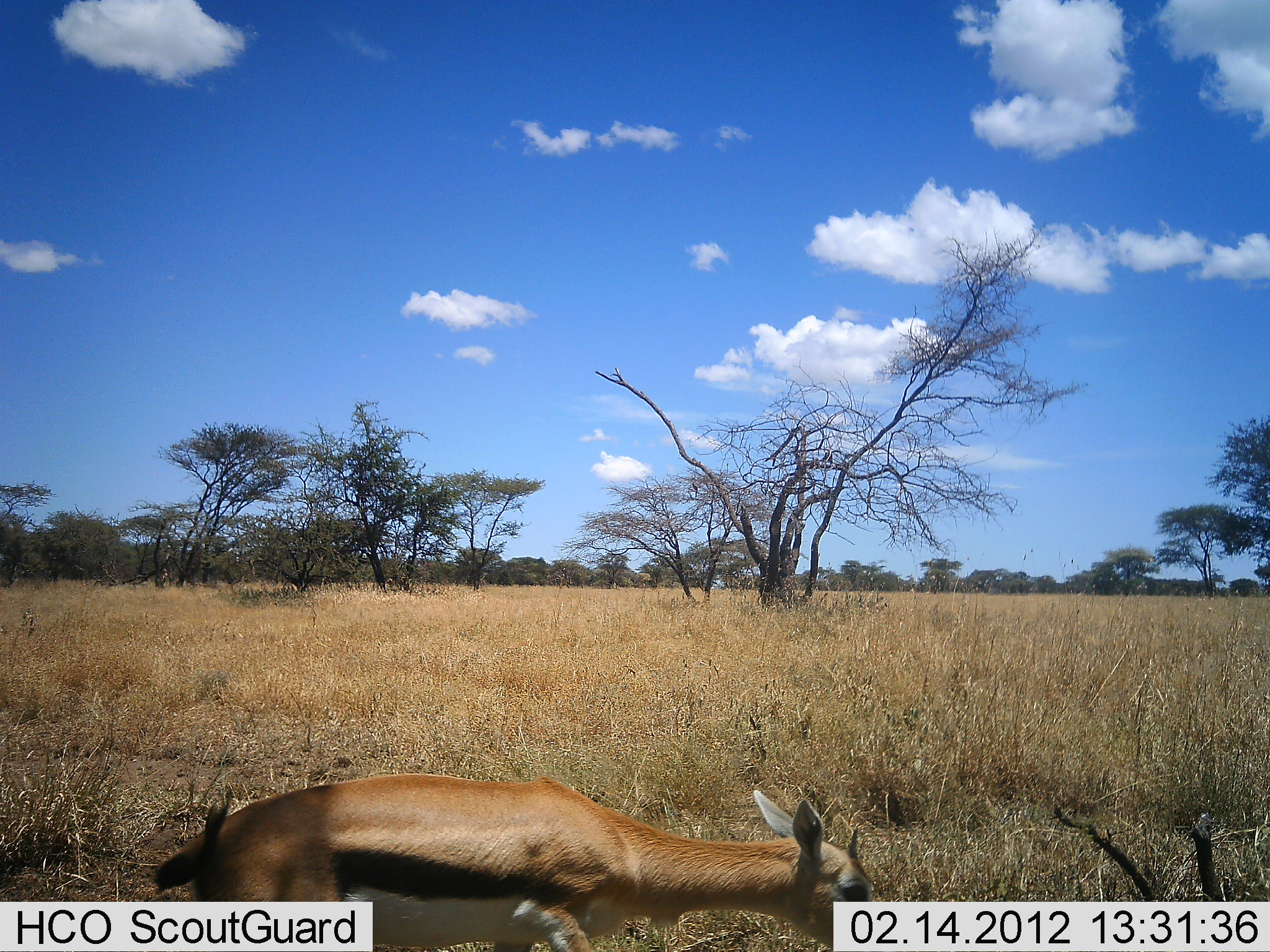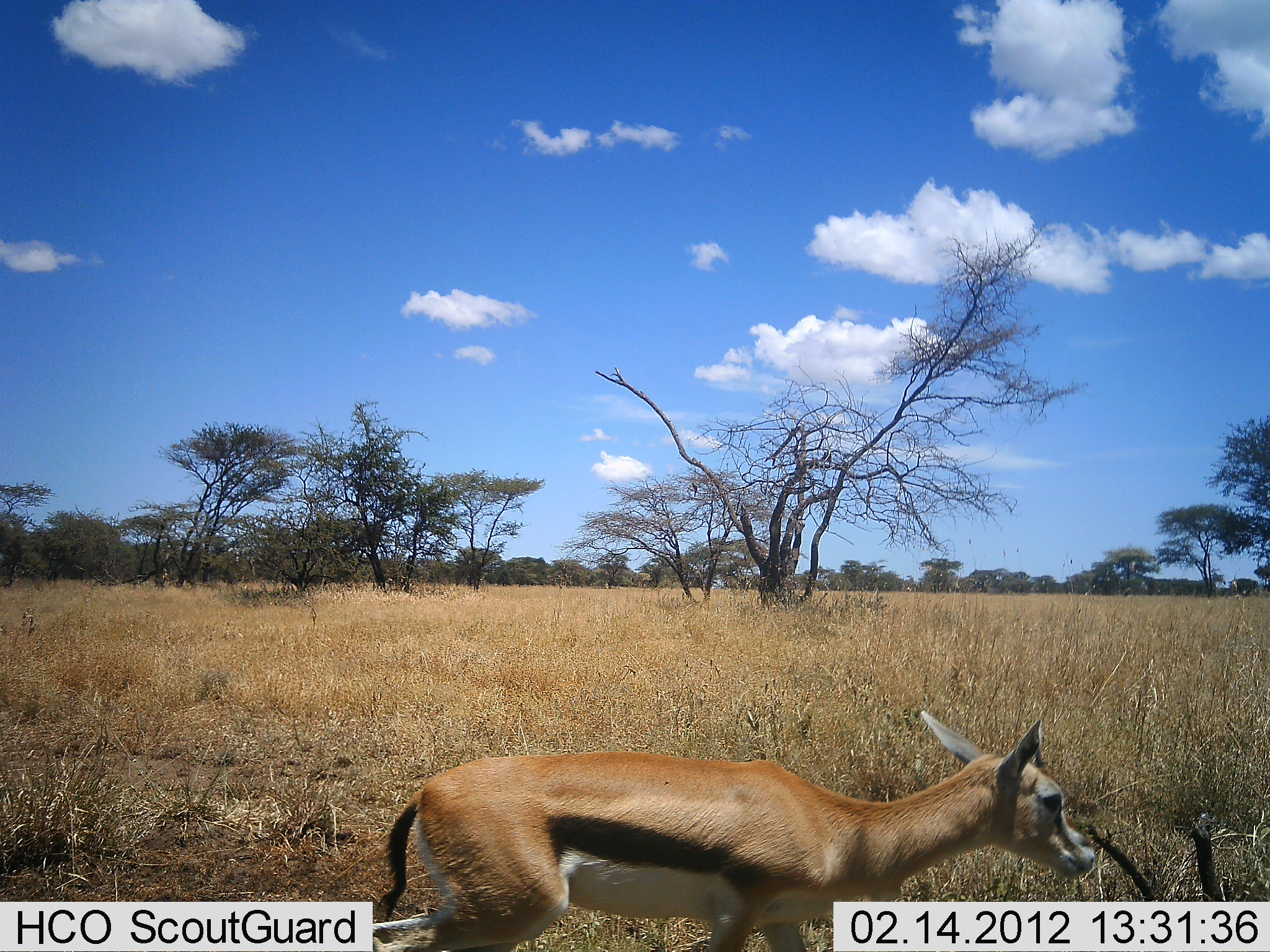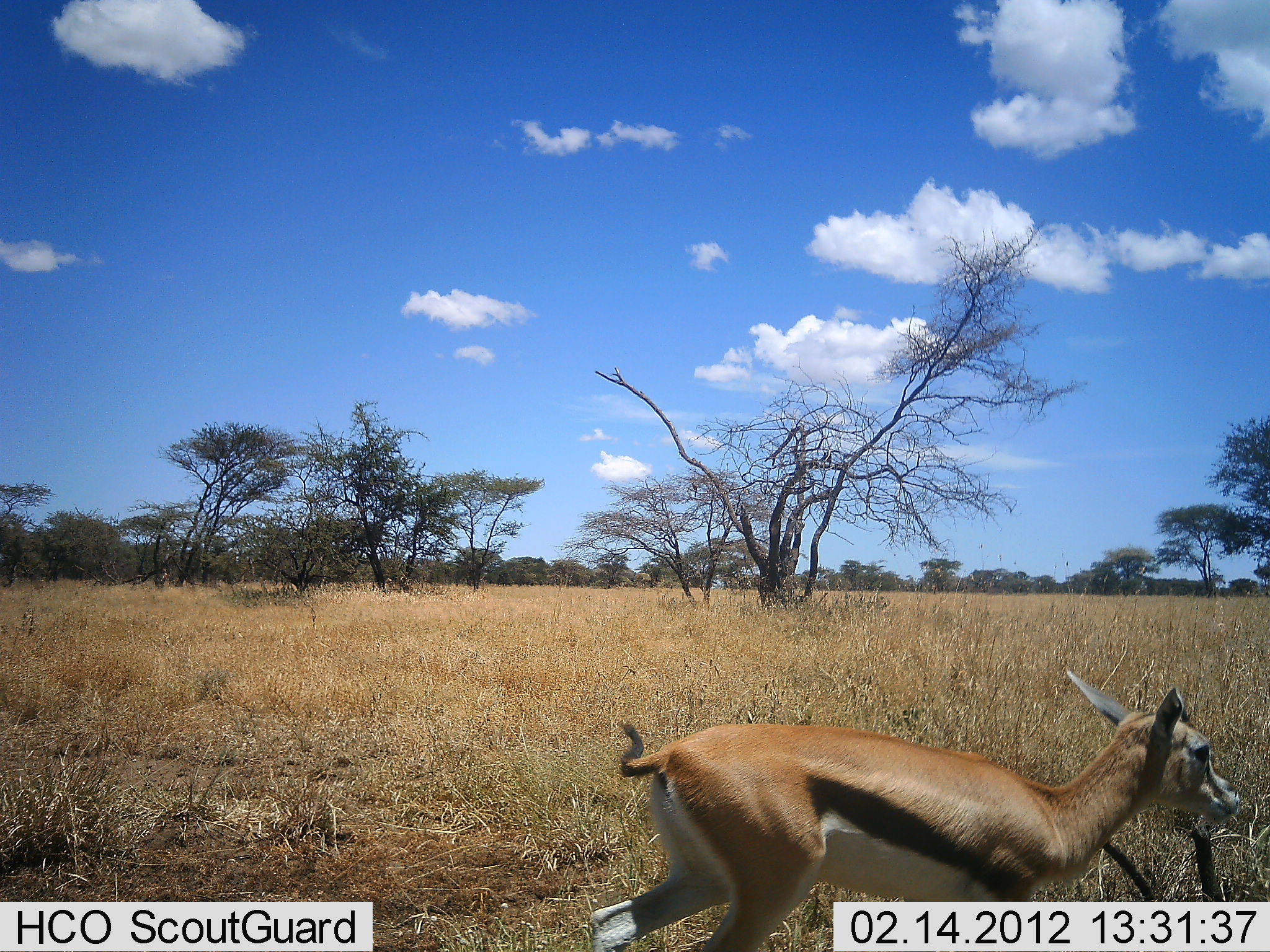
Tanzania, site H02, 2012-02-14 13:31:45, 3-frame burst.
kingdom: Animalia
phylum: Chordata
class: Mammalia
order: Artiodactyla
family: Bovidae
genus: Eudorcas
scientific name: Eudorcas thomsonii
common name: thomson's gazelle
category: gazellethomsons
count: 1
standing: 20%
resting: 0%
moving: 80%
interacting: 0%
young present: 13%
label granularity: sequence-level